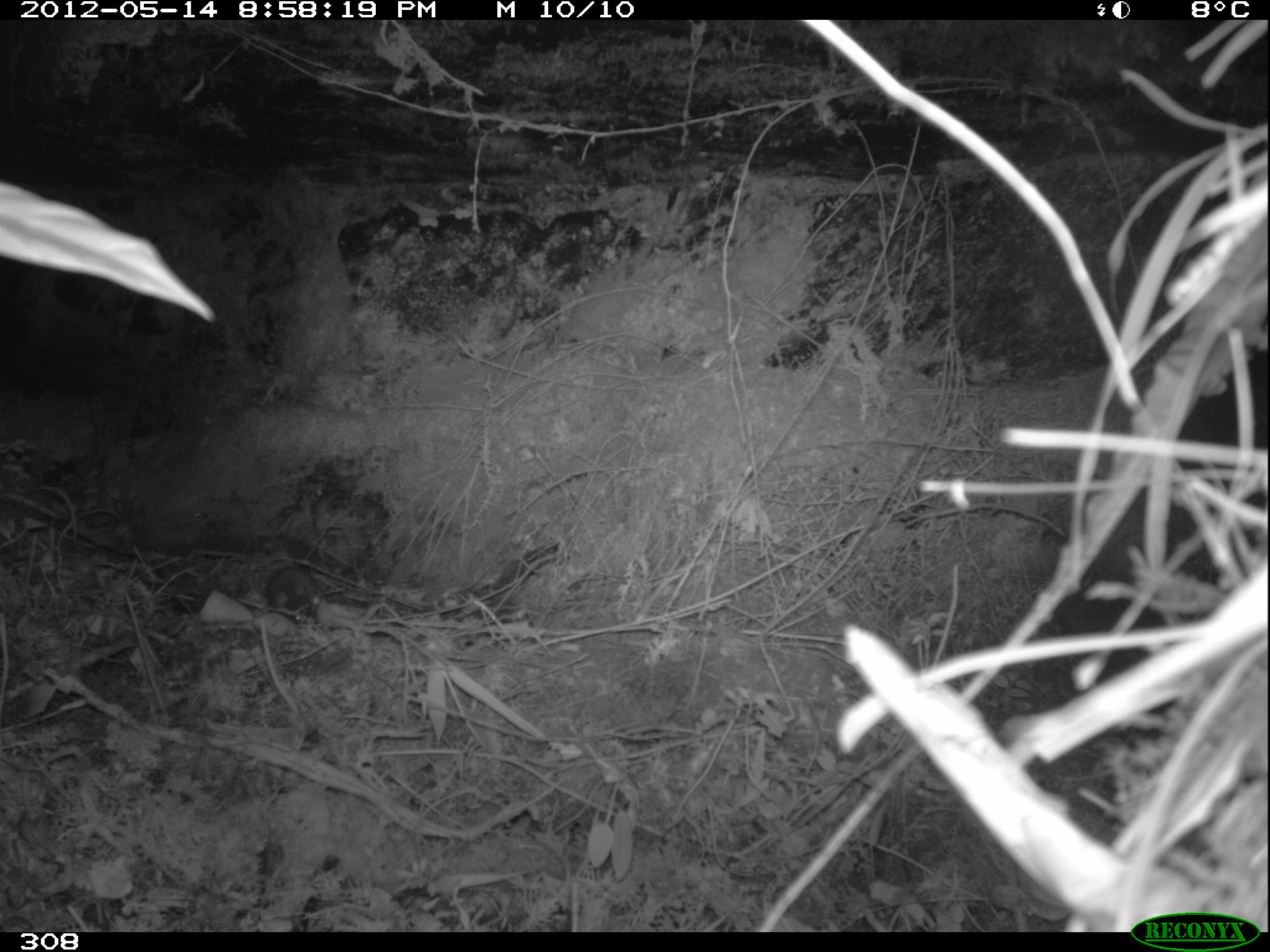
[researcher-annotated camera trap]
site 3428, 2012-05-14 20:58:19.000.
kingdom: Animalia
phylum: Chordata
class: Mammalia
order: Rodentia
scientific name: Rodentia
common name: rodents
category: unknown rodent